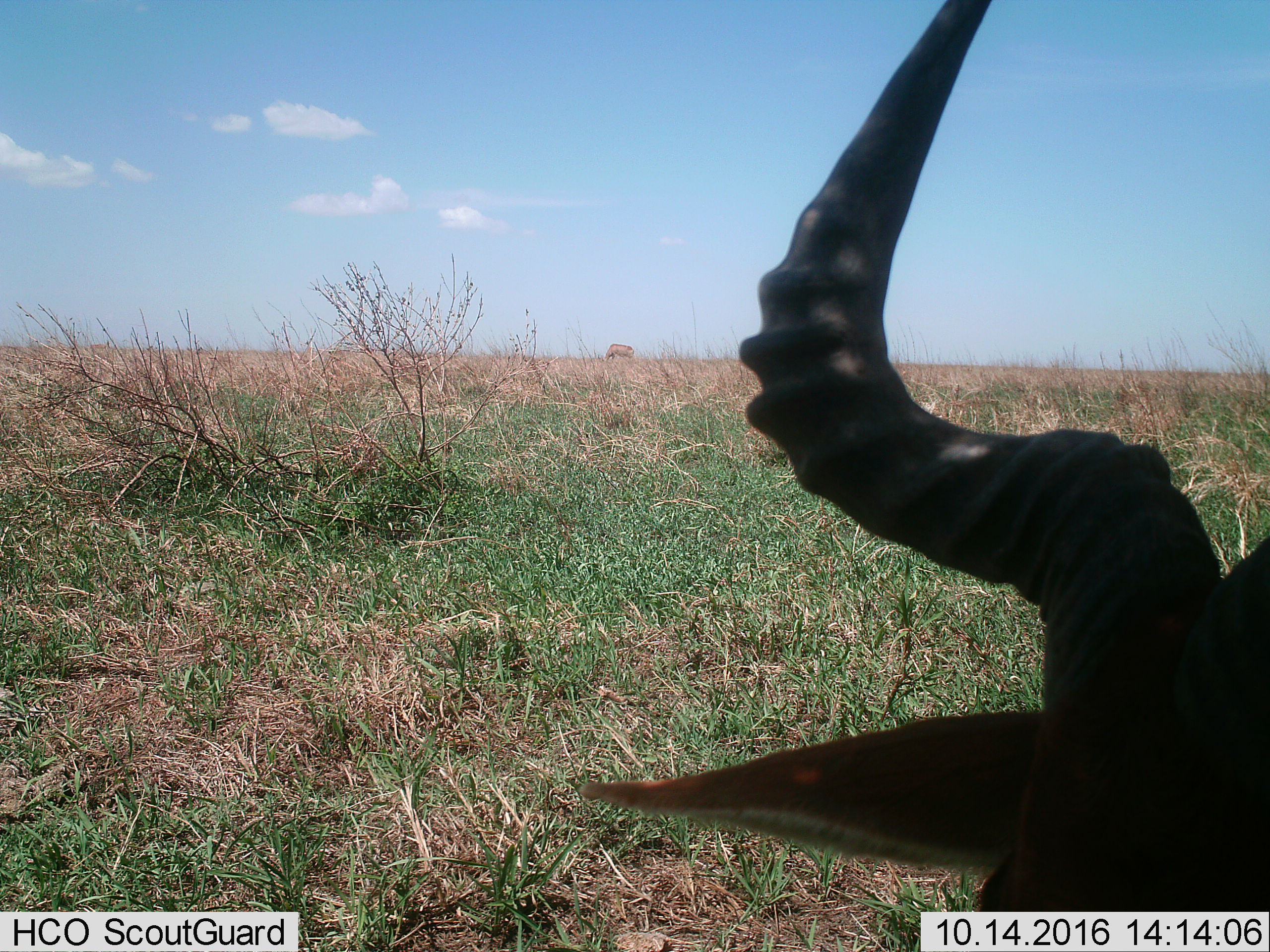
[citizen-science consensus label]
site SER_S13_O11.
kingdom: Animalia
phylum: Chordata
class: Mammalia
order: Artiodactyla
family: Bovidae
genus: Alcelaphus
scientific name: Alcelaphus buselaphus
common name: hartebeest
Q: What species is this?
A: Hartebeest (Alcelaphus buselaphus).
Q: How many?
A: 2.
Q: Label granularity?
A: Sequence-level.